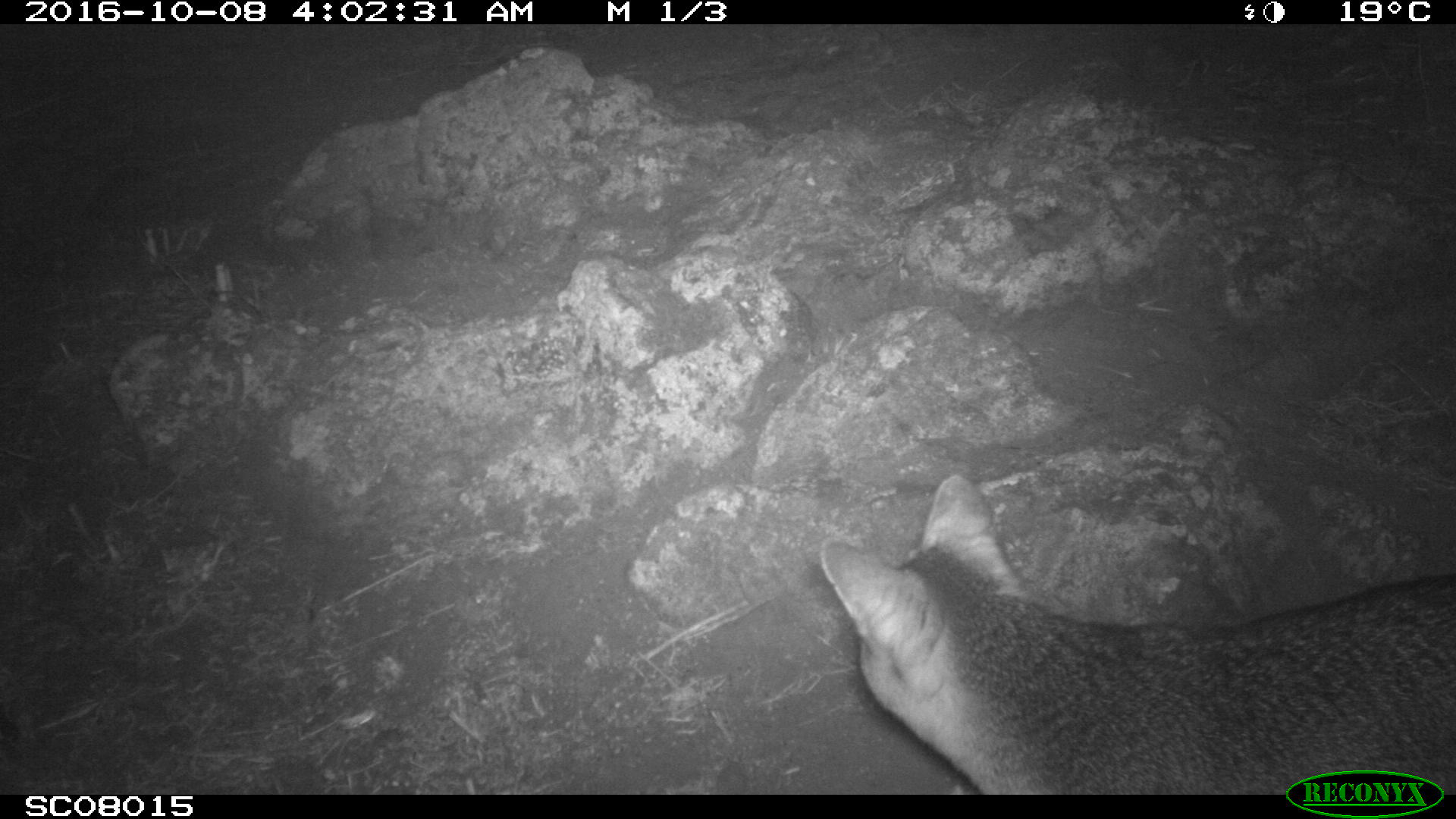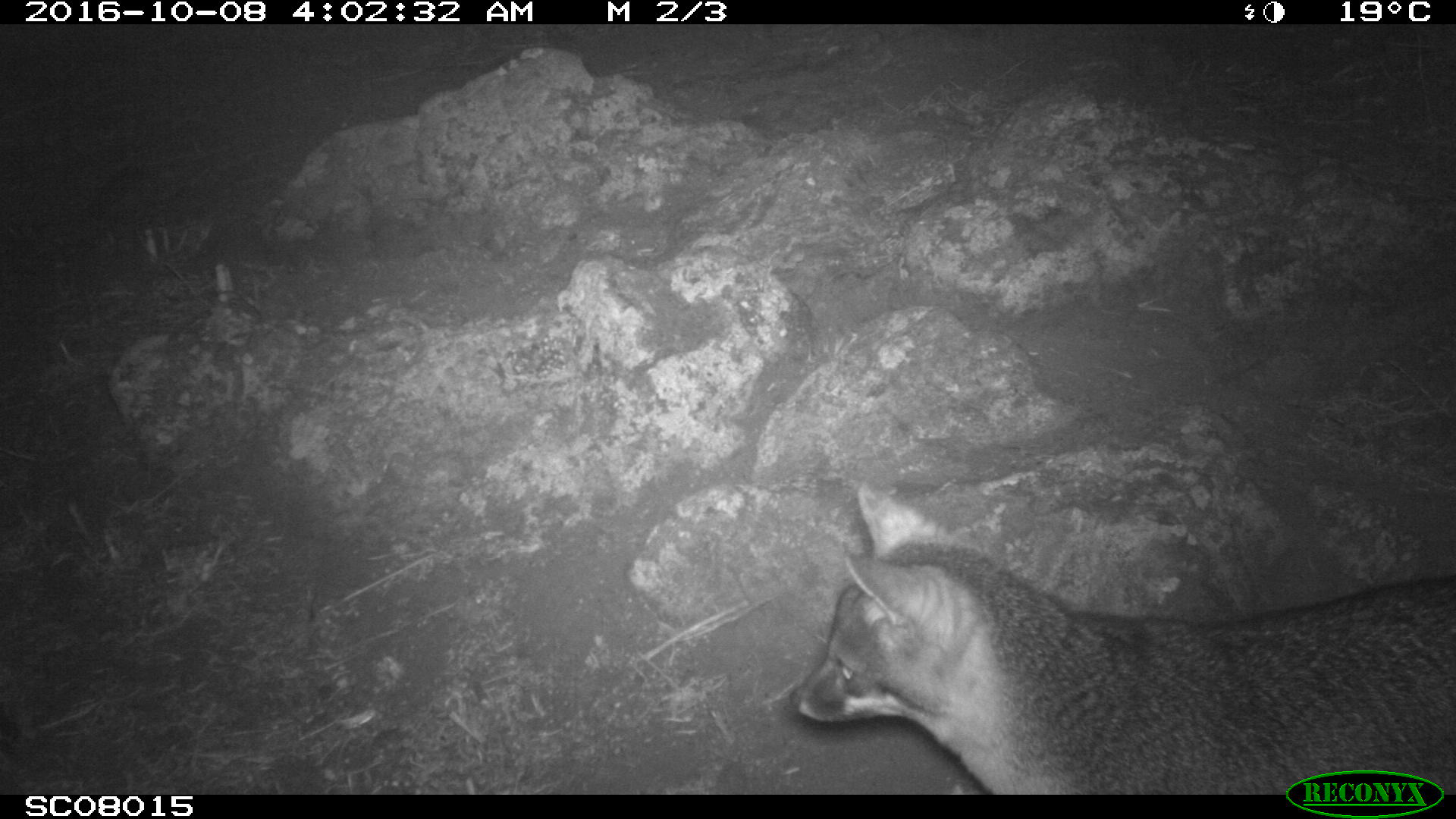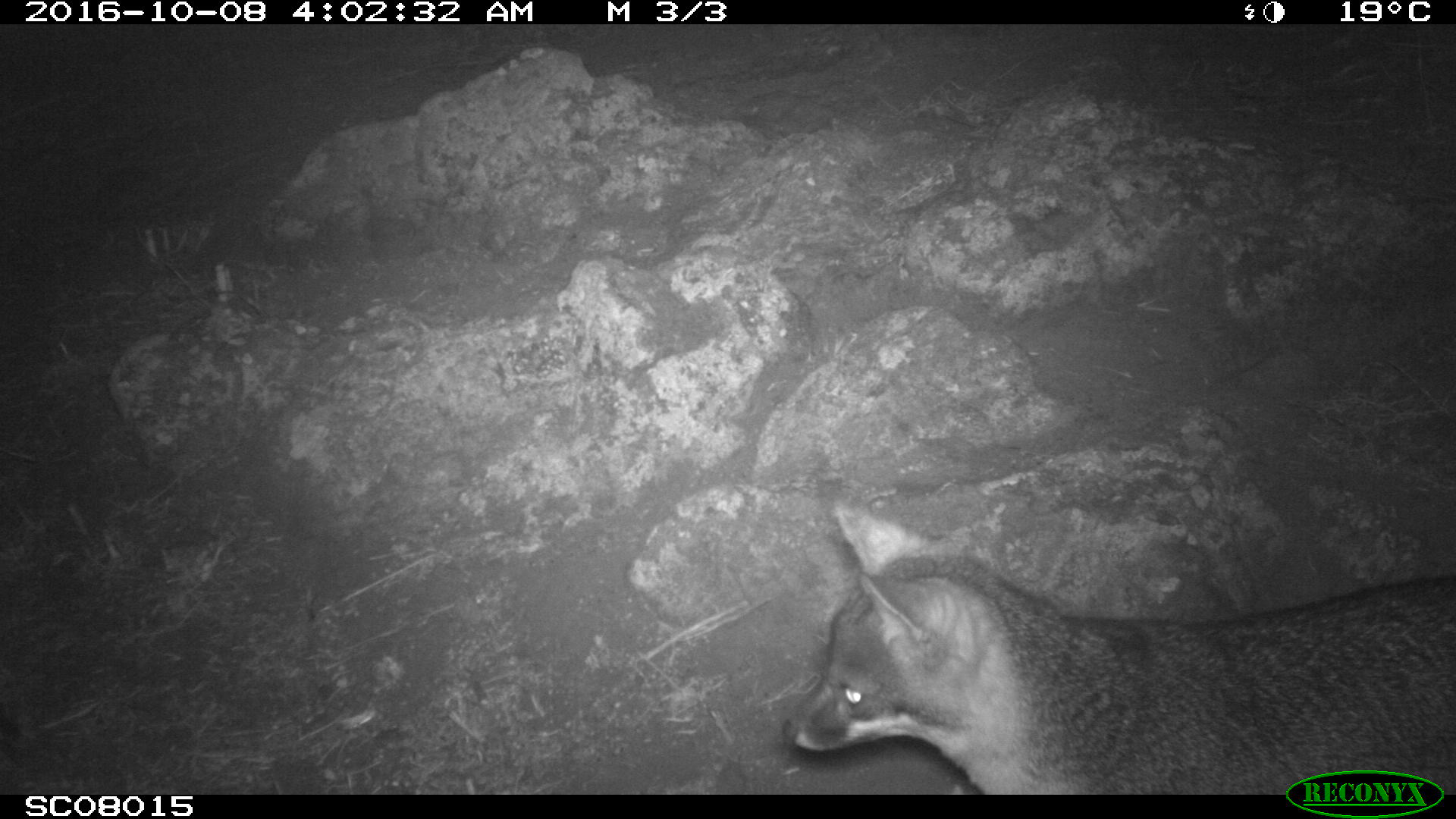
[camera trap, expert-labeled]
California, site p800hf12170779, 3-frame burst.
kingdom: Animalia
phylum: Chordata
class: Mammalia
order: Carnivora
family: Canidae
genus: Urocyon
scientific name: Urocyon littoralis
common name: island fox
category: fox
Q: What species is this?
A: Fox (island fox) (Urocyon littoralis).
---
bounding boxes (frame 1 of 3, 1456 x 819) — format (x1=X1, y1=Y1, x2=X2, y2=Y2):
fox: (x1=821, y1=475, x2=1455, y2=795)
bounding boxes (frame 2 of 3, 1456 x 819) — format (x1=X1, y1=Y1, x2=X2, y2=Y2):
fox: (x1=788, y1=481, x2=1455, y2=794)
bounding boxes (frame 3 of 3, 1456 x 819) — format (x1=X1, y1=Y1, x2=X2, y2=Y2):
fox: (x1=783, y1=497, x2=1455, y2=789)